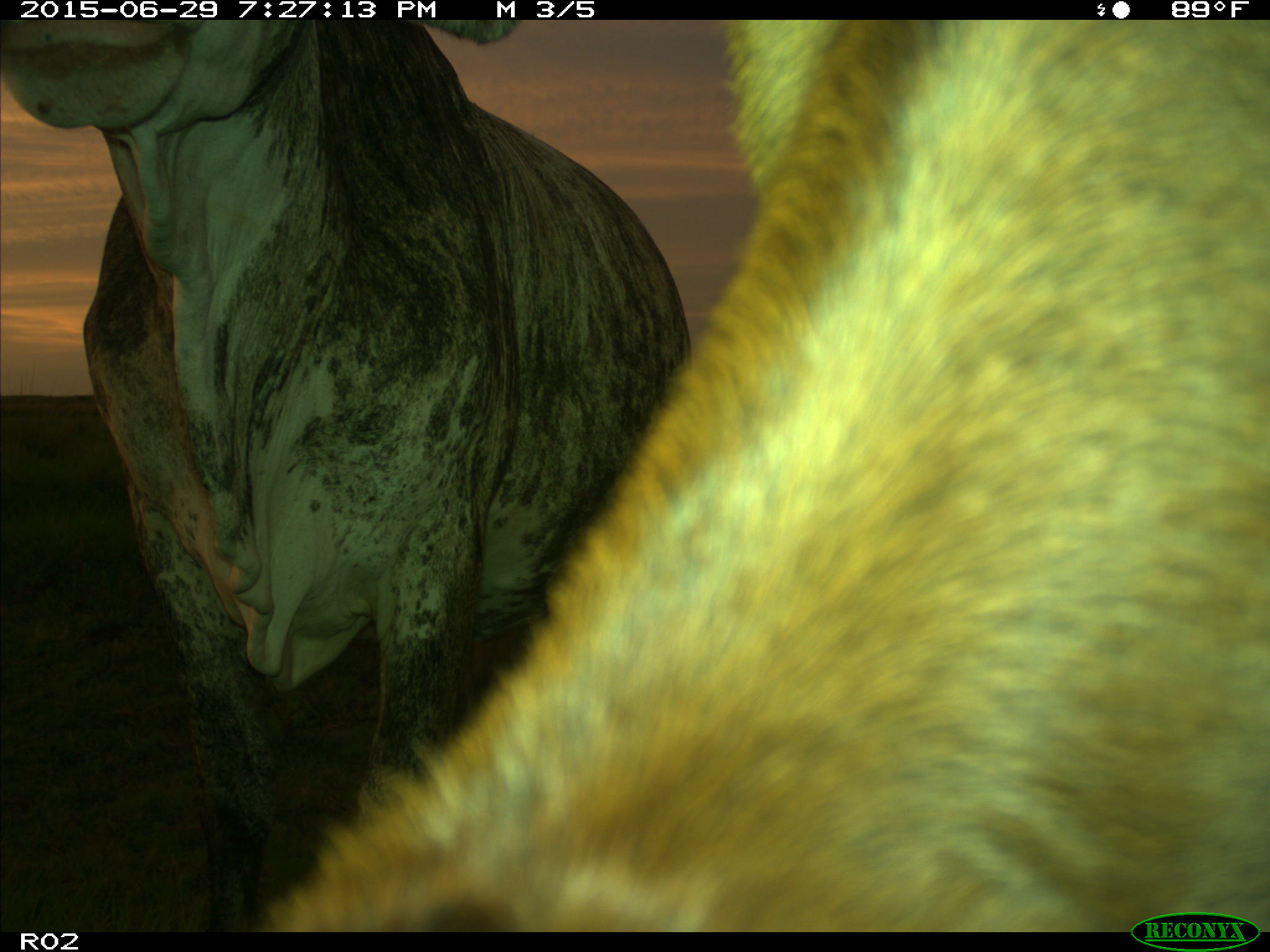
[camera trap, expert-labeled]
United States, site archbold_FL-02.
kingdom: Animalia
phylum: Chordata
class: Mammalia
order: Artiodactyla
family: Bovidae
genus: Bos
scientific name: Bos taurus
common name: domestic cow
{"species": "Bos taurus (domestic cow)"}